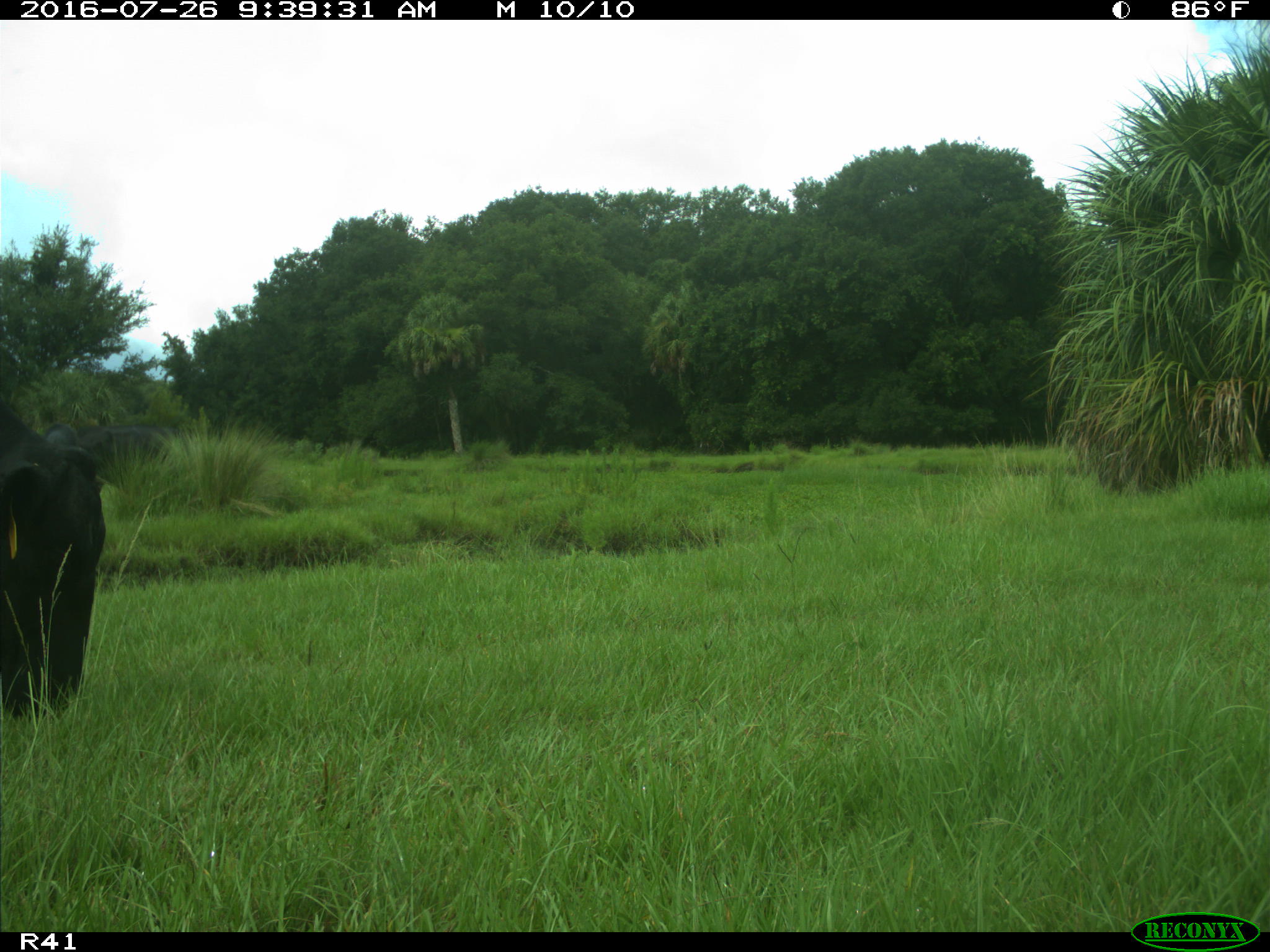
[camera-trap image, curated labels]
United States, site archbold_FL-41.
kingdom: Animalia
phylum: Chordata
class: Mammalia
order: Artiodactyla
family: Bovidae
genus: Bos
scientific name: Bos taurus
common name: domestic cow